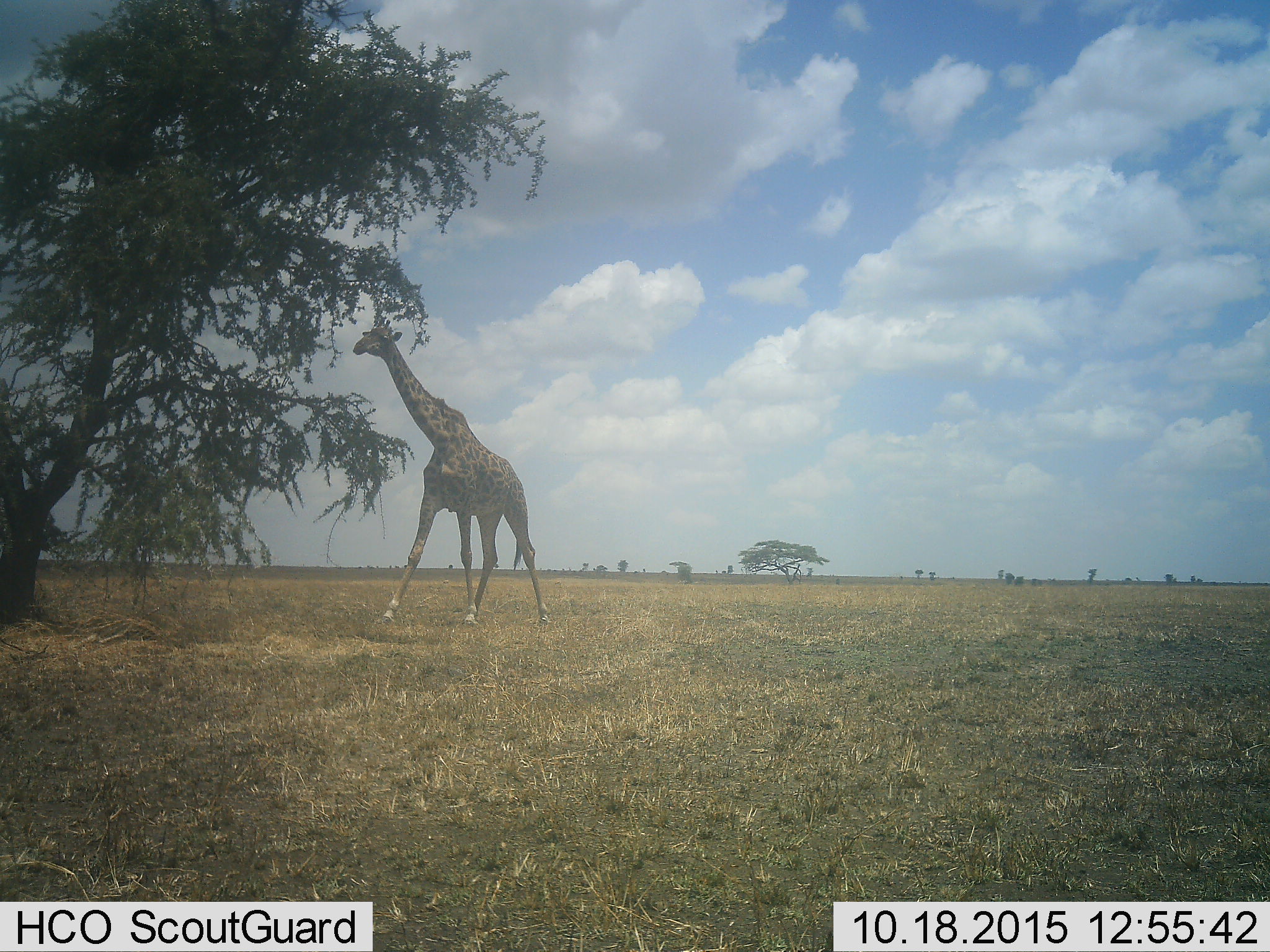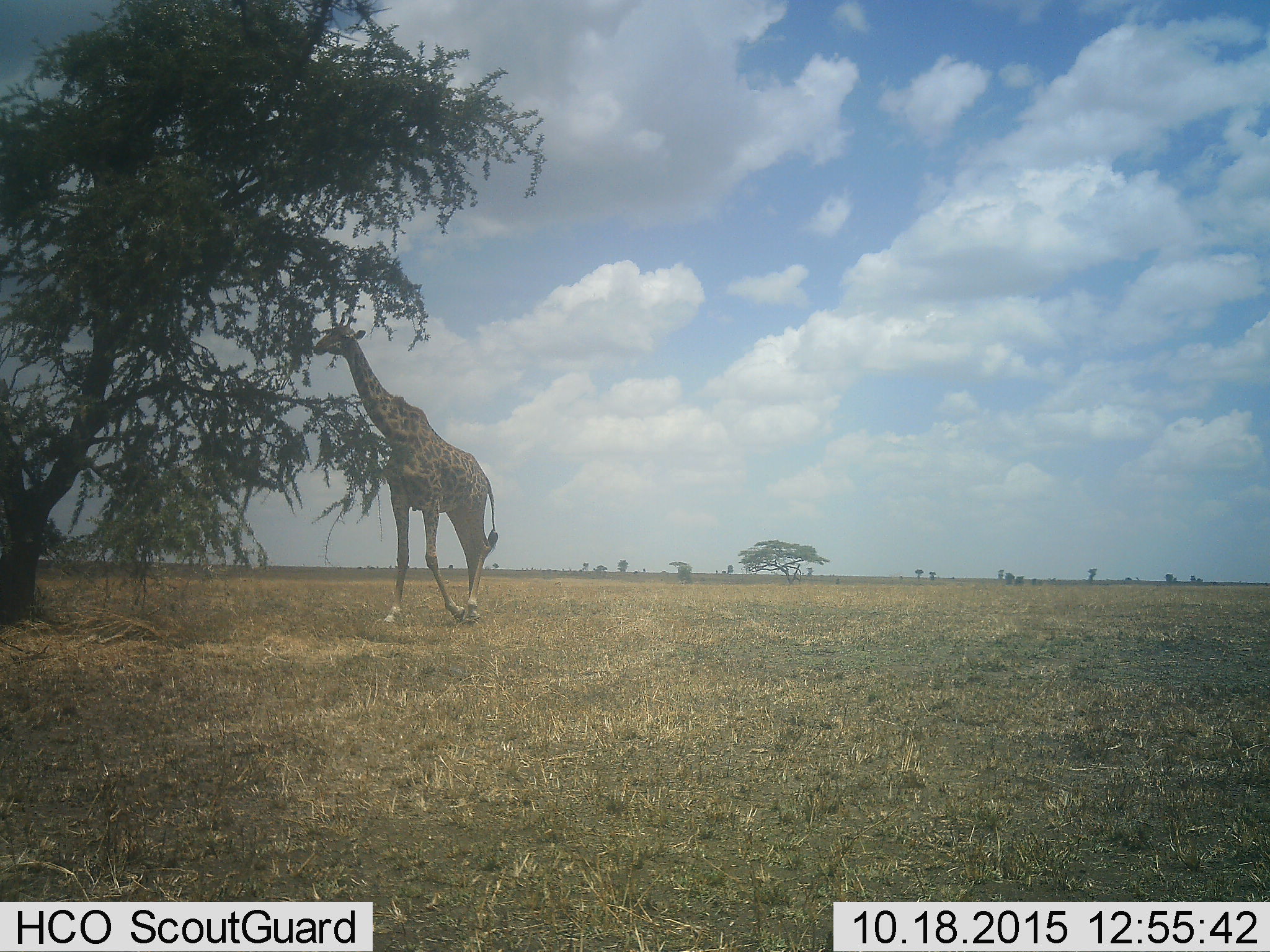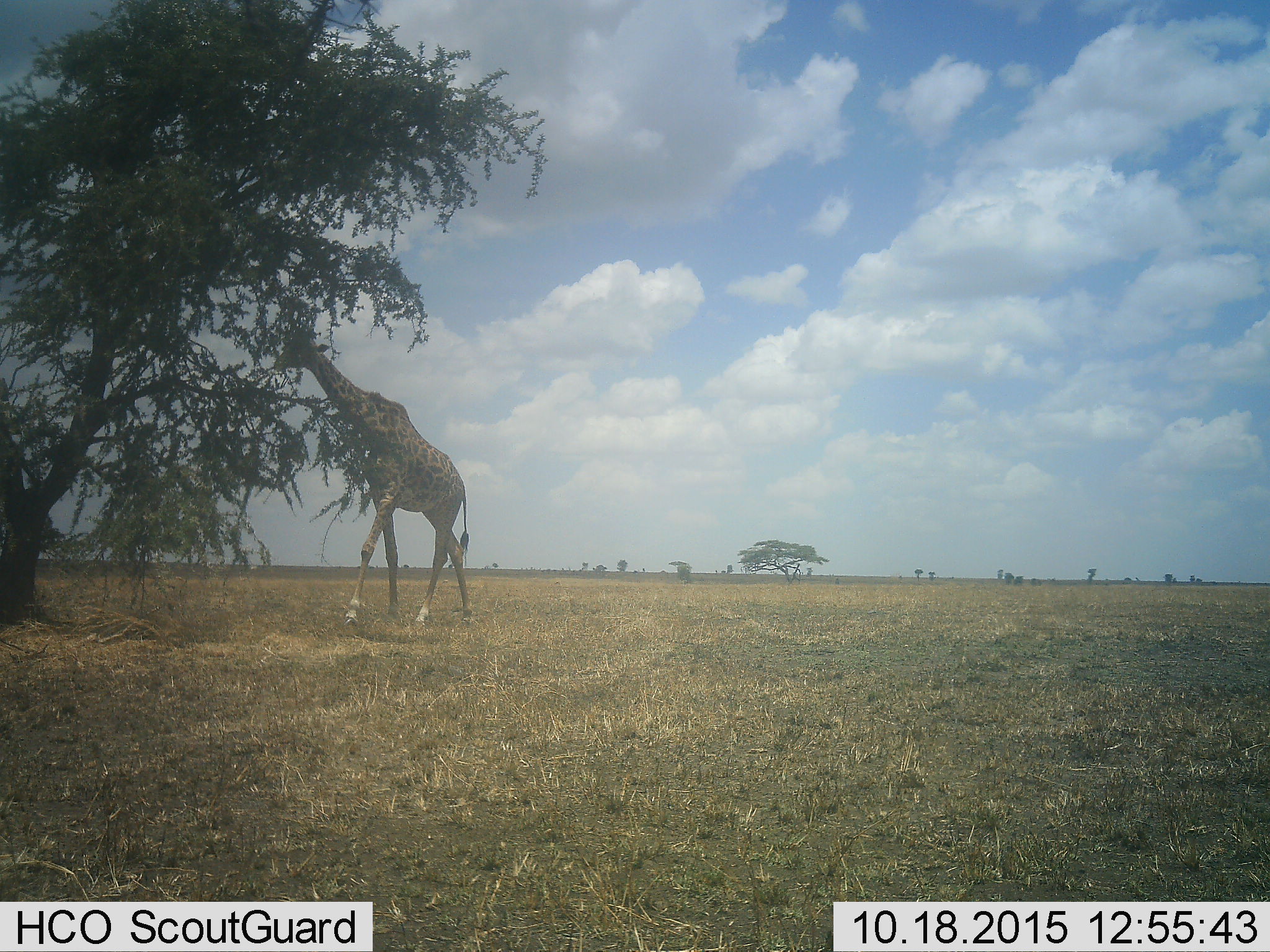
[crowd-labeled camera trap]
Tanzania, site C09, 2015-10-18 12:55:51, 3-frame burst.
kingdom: Animalia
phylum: Chordata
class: Mammalia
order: Artiodactyla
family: Giraffidae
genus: Giraffa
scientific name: Giraffa camelopardalis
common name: giraffe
Giraffe (Giraffa camelopardalis), count 1. Behavior (volunteer vote fractions): standing 45%, resting 0%, moving 50%, interacting 0%. Young present (vote fraction): 0%. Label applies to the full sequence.